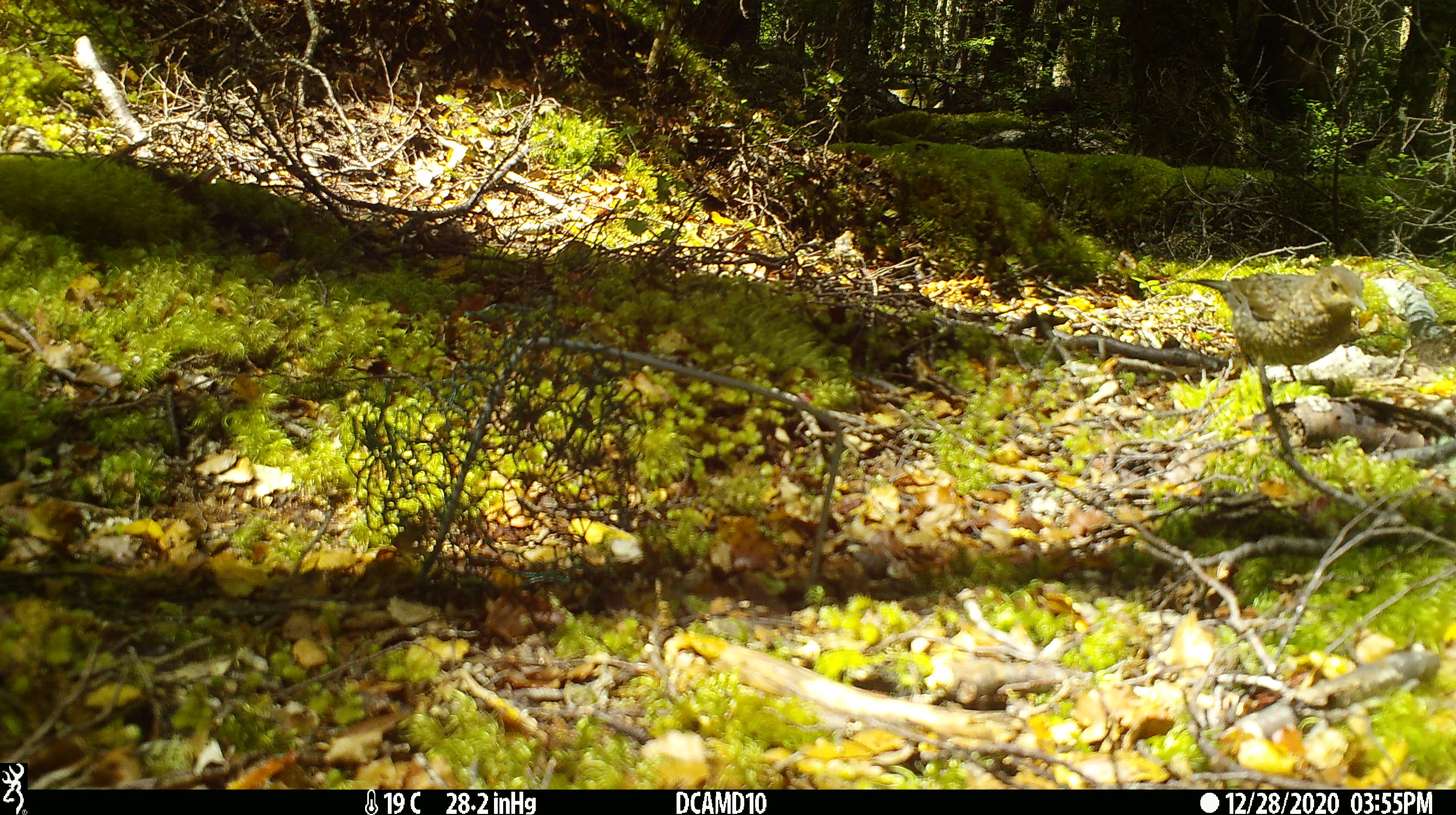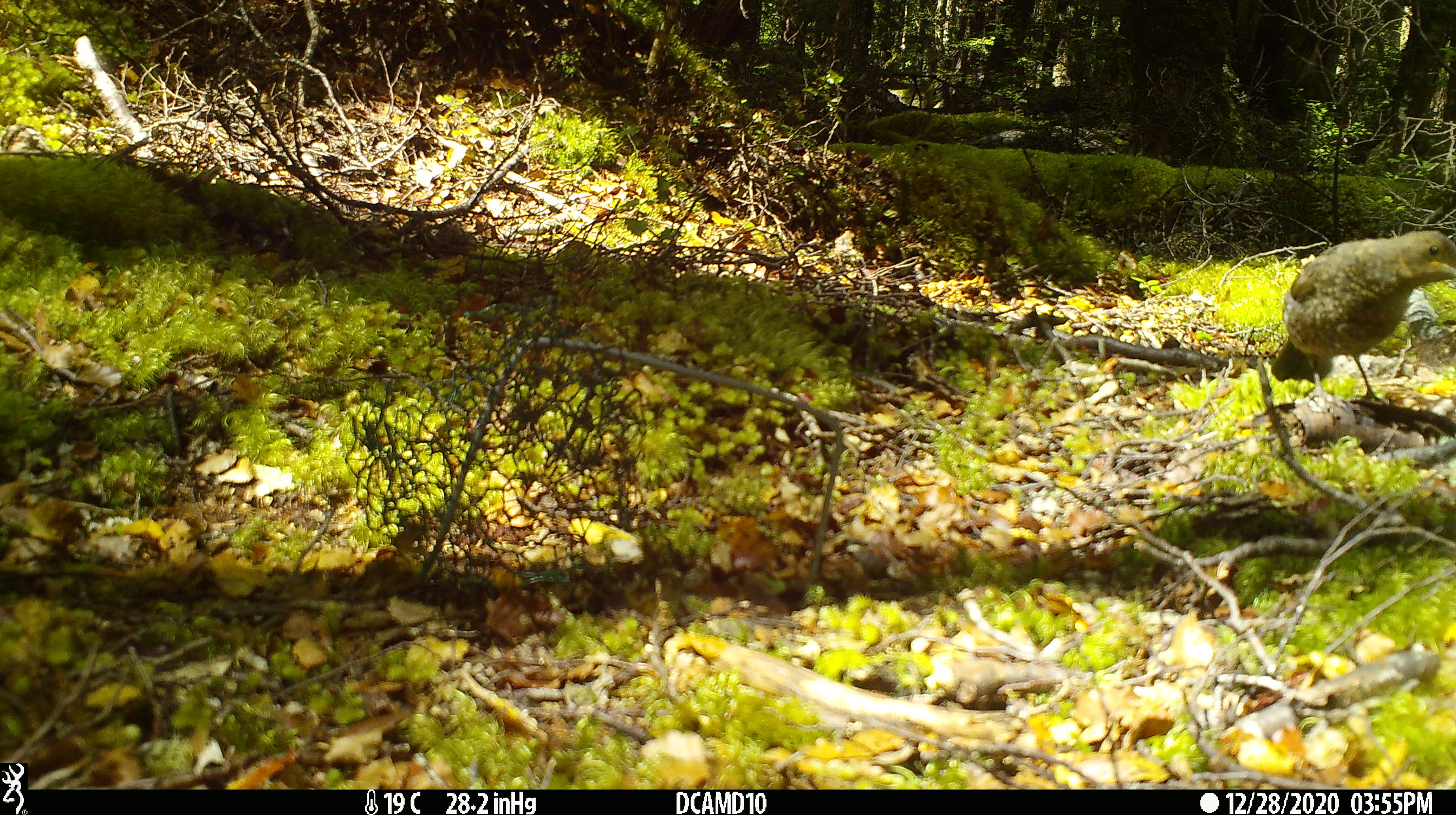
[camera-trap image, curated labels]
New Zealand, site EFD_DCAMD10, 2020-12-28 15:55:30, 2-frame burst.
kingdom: Animalia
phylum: Chordata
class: Aves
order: Passeriformes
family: Turdidae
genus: Turdus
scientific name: Turdus merula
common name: eurasian blackbird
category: blackbird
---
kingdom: Animalia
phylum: Chordata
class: Aves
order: Passeriformes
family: Turdidae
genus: Turdus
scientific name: Turdus philomelos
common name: song thrush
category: thrush